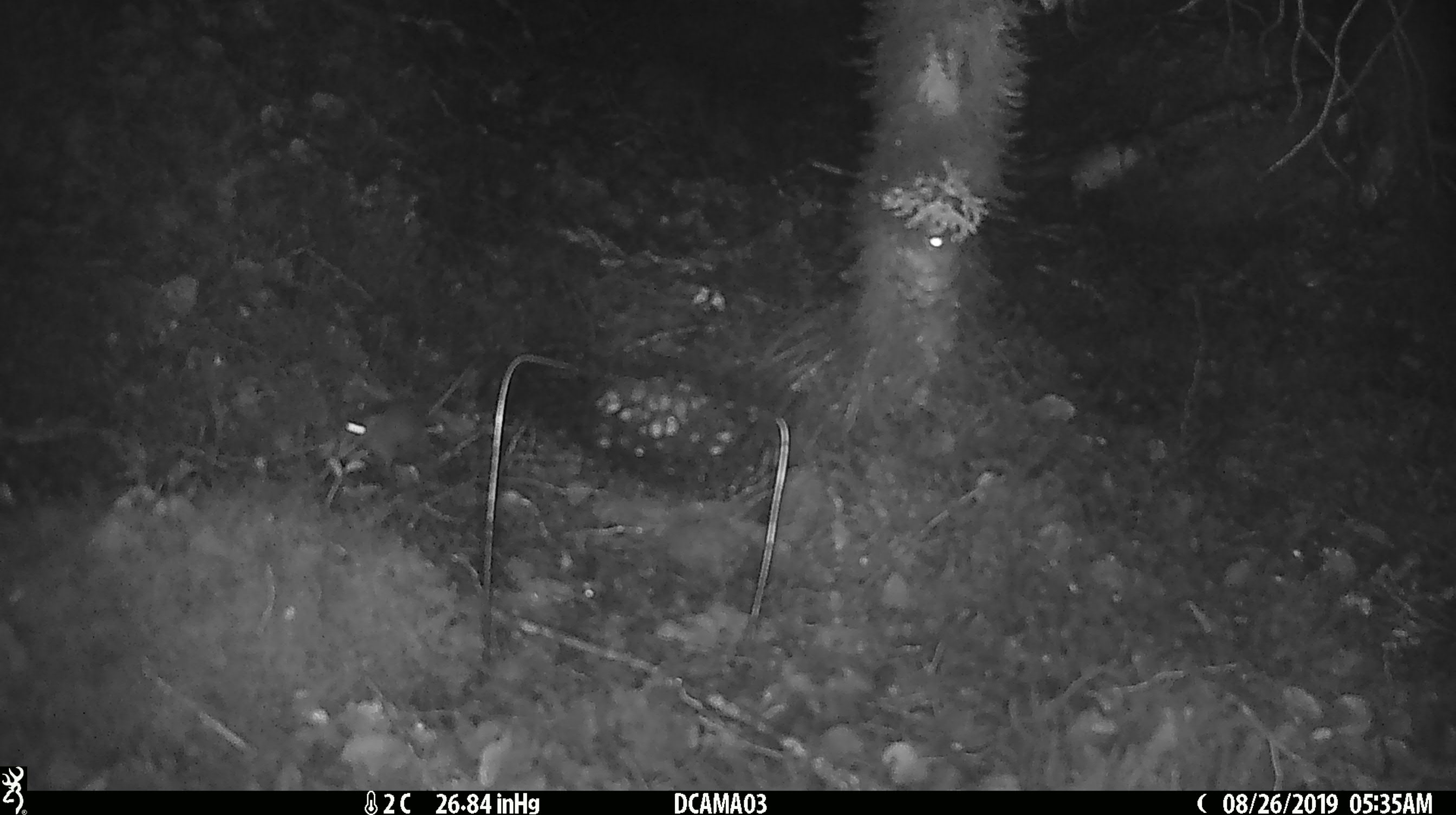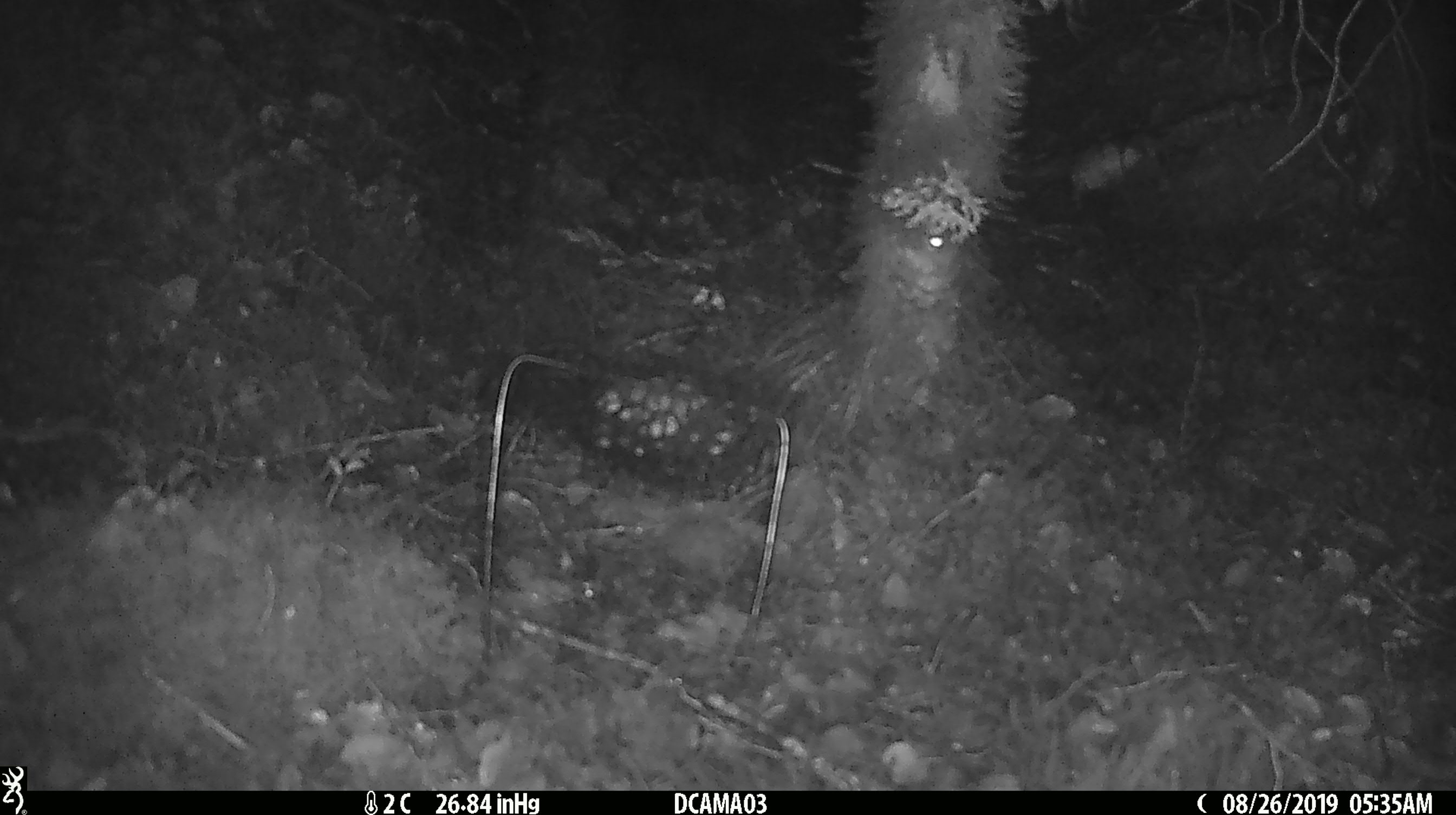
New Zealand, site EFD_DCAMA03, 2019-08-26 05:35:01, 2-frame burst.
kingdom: Animalia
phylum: Chordata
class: Mammalia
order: Rodentia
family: Muridae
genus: Mus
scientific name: Mus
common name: mouse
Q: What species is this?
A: Mouse (Mus).